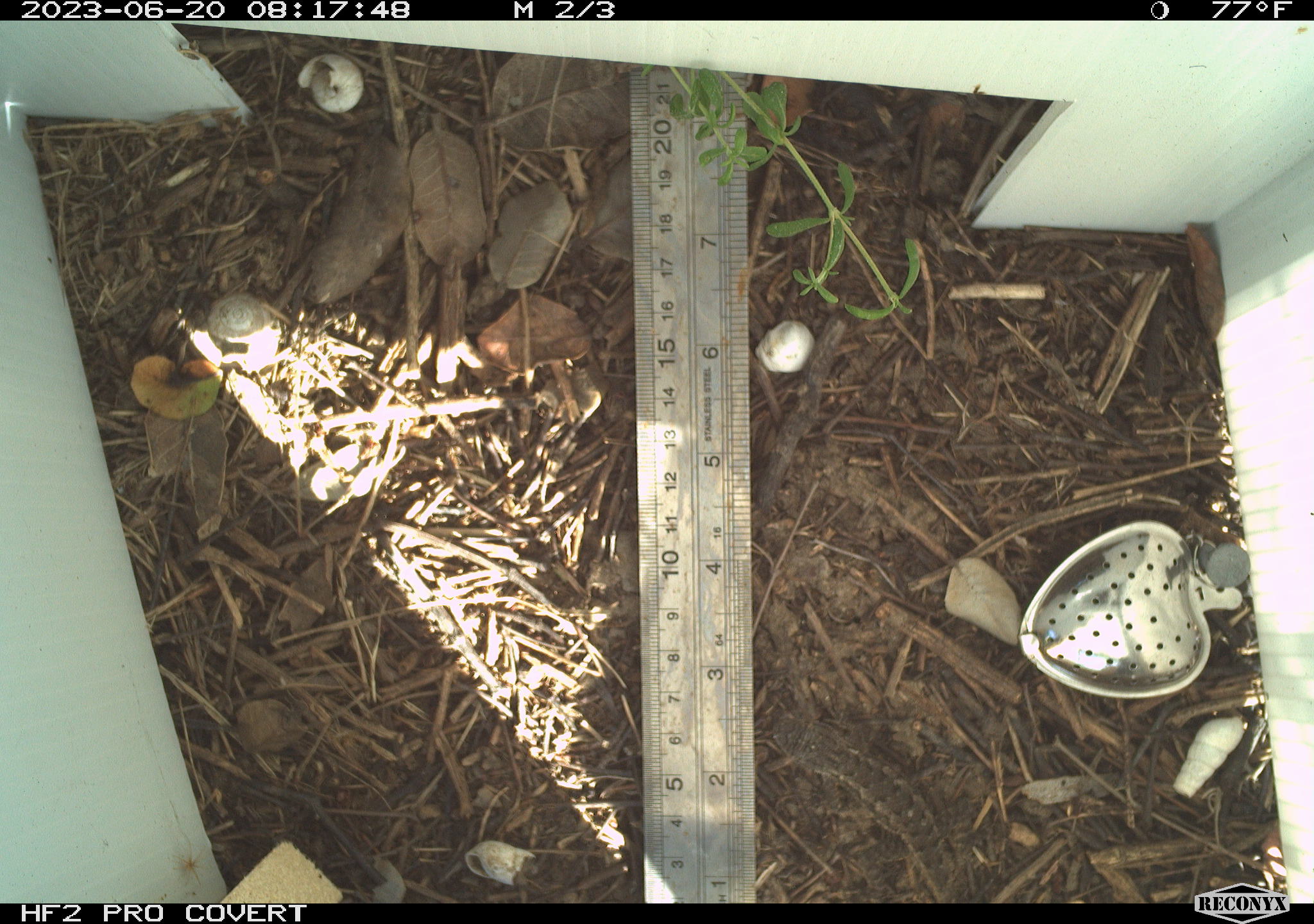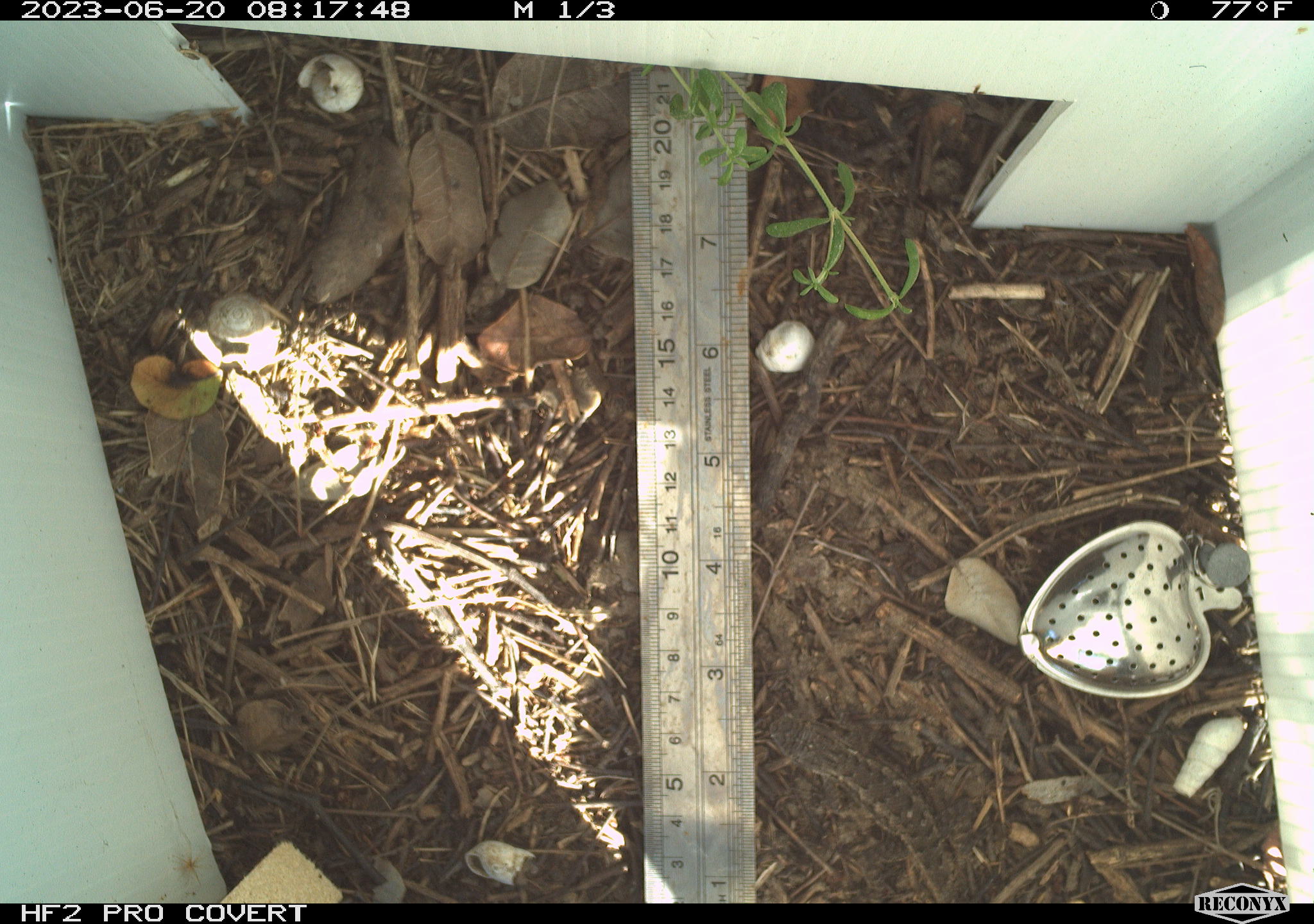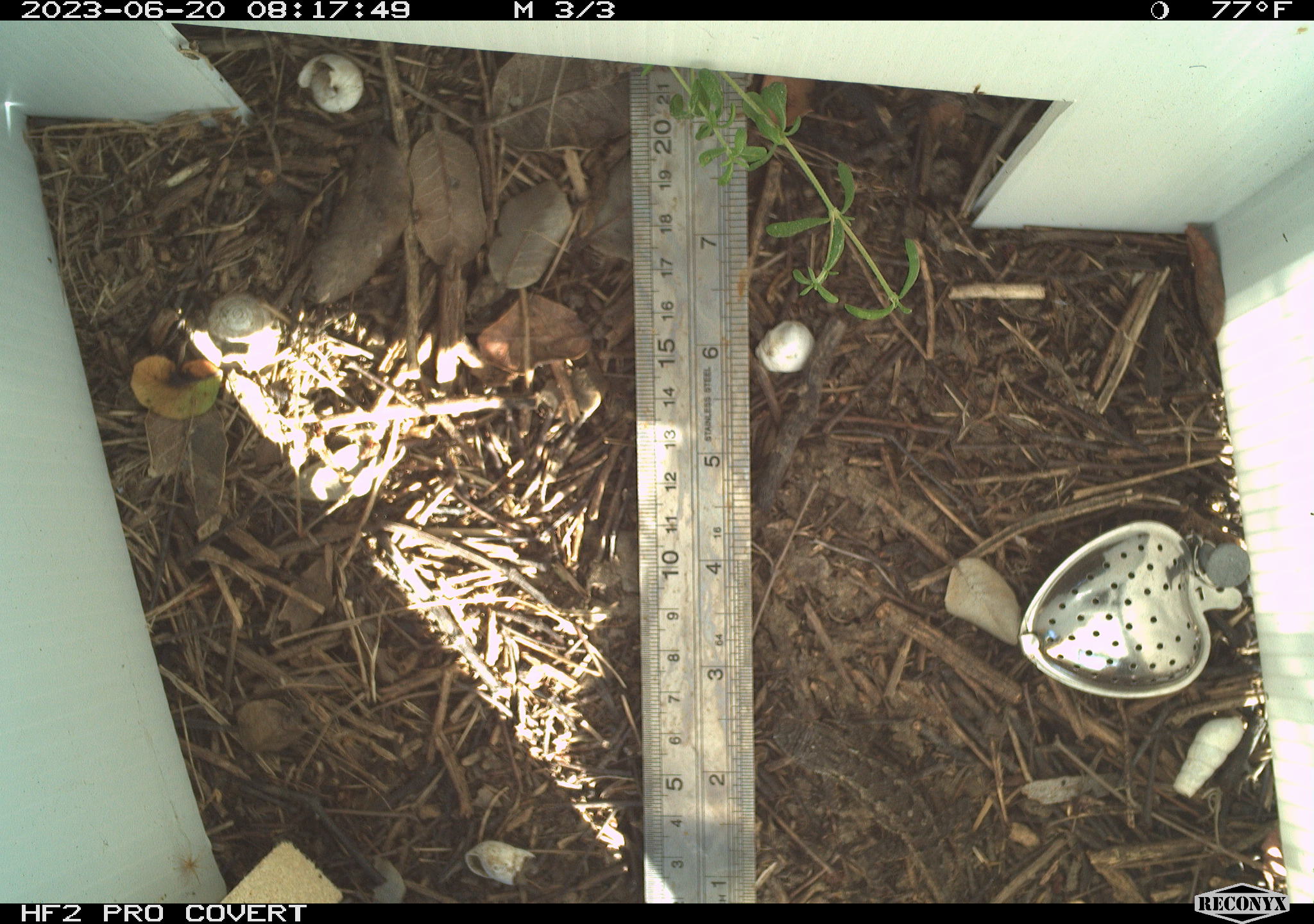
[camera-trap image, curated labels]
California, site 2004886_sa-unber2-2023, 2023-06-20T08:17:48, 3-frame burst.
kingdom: Animalia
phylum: Chordata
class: Reptilia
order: Squamata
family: Phrynosomatidae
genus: Sceloporus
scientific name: Sceloporus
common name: spiny lizards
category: sceloporus species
Sceloporus species (spiny lizards) (Sceloporus).